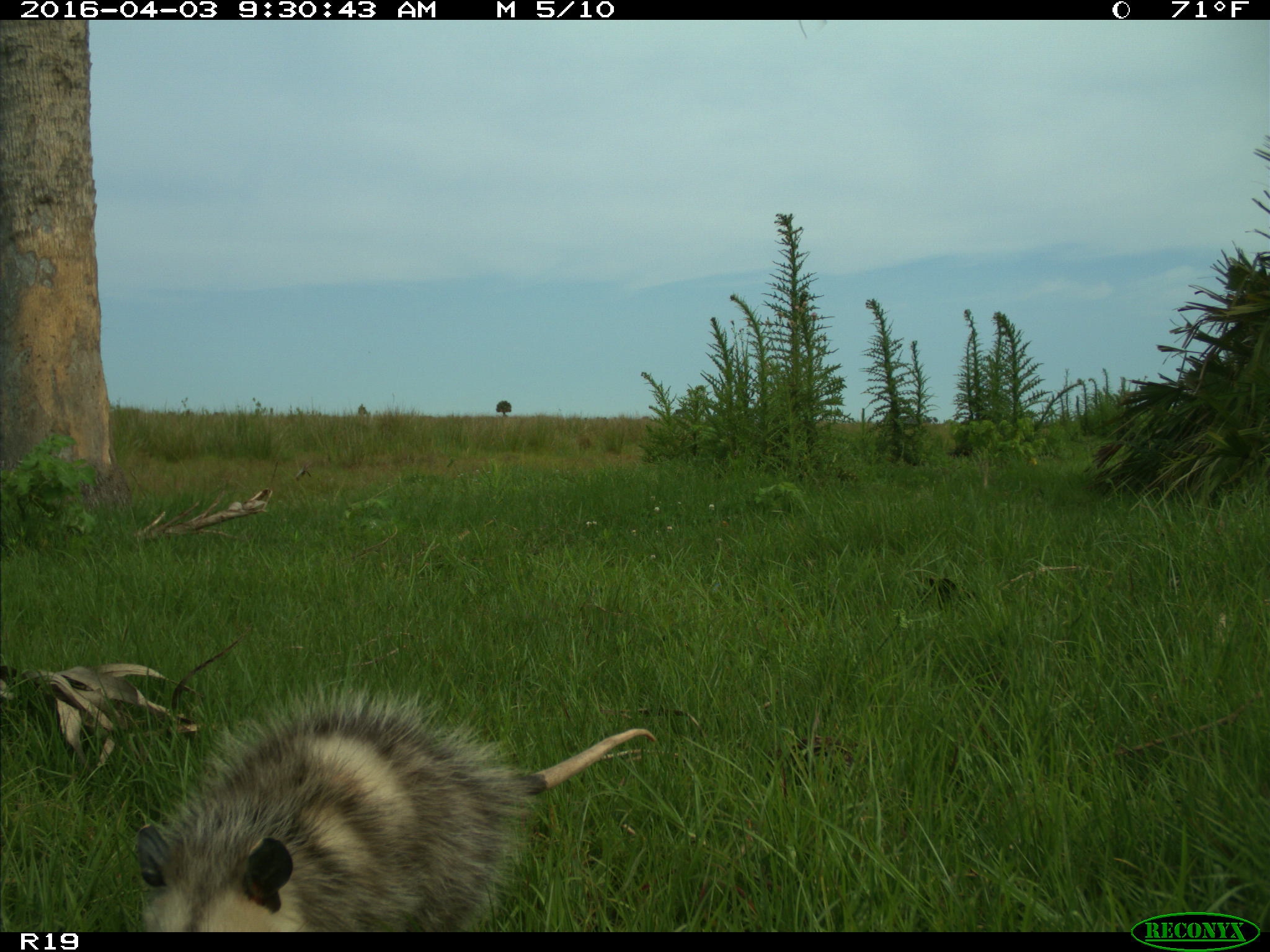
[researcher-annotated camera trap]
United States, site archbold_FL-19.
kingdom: Animalia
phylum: Chordata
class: Mammalia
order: Didelphimorphia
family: Didelphidae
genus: Didelphis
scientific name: Didelphis virginiana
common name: virginia opossum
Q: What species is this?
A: Didelphis virginiana (virginia opossum).